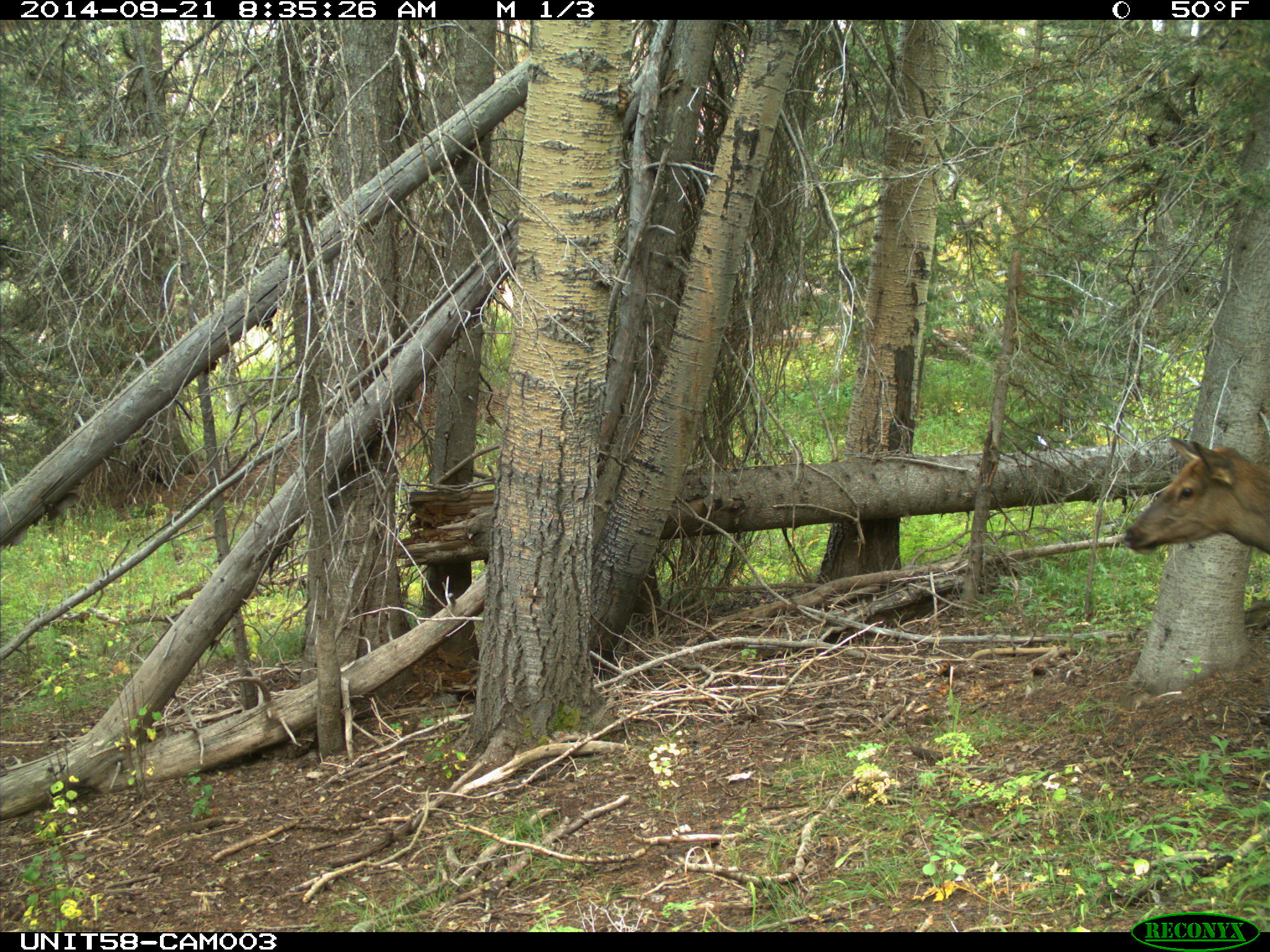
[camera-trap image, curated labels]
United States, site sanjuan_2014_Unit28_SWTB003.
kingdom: Animalia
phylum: Chordata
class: Mammalia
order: Artiodactyla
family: Cervidae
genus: Cervus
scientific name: Cervus elaphus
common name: red deer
Cervus elaphus (red deer).